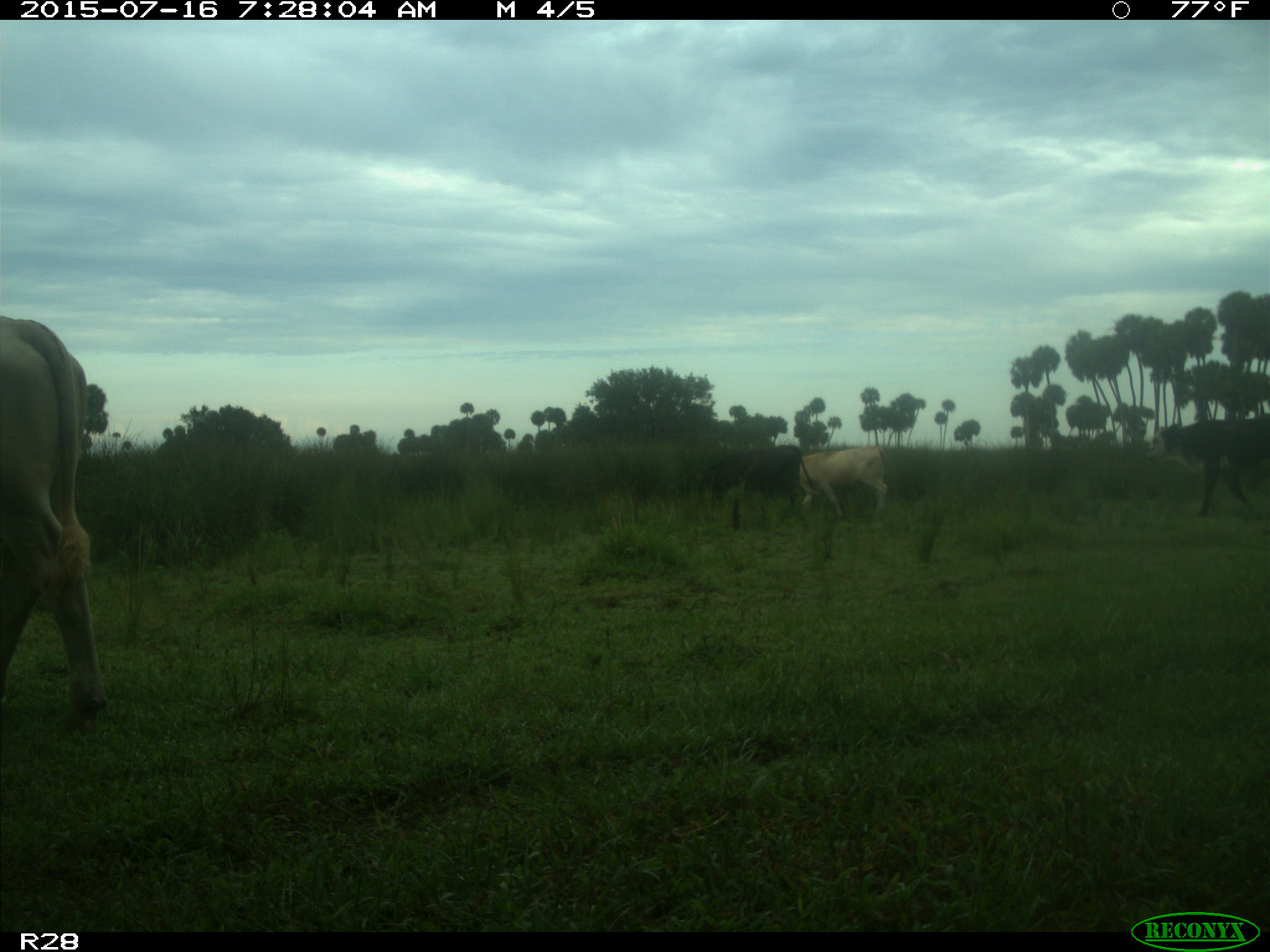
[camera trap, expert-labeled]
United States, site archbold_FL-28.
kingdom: Animalia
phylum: Chordata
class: Mammalia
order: Artiodactyla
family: Bovidae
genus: Bos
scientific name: Bos taurus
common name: domestic cow